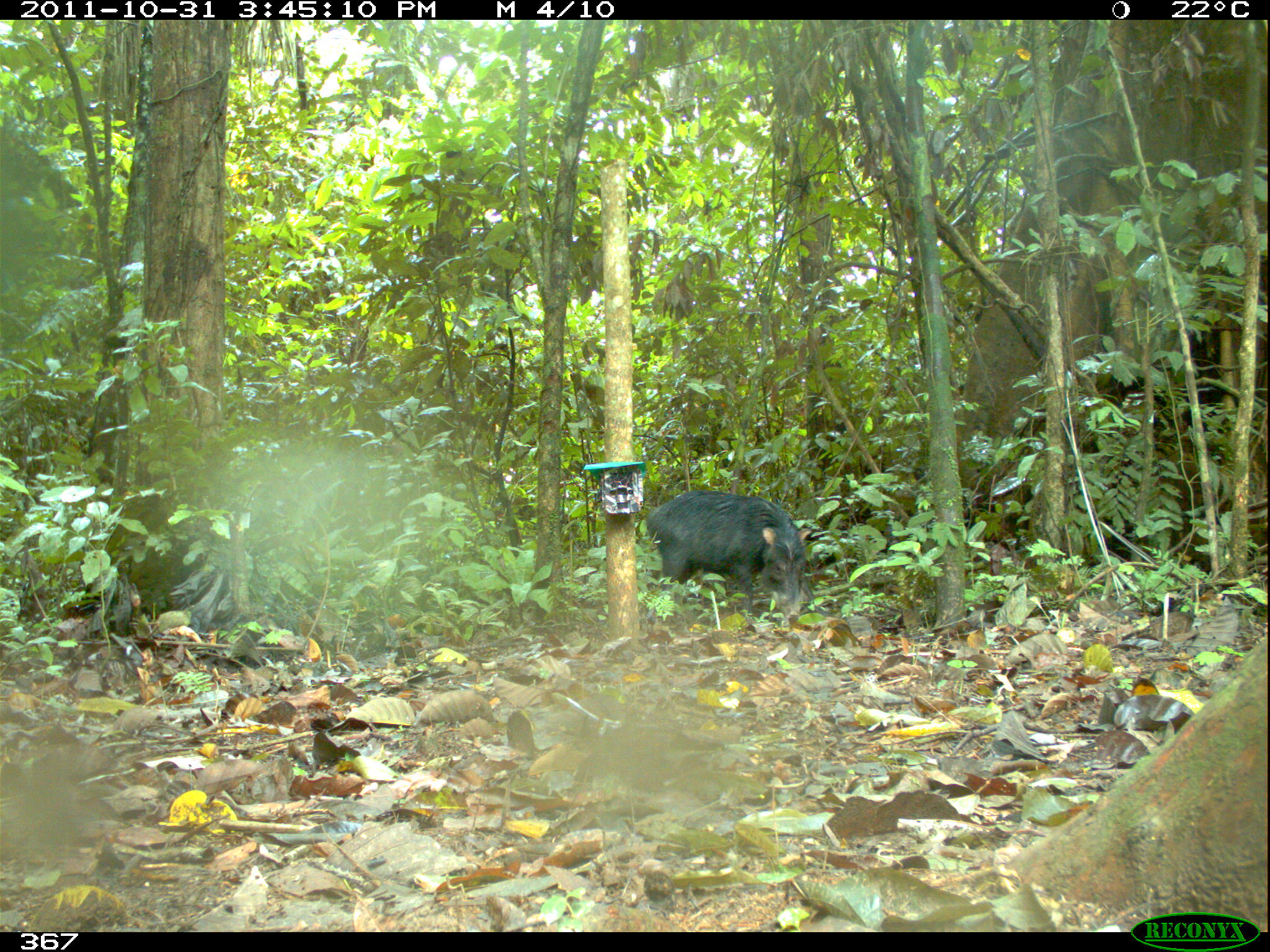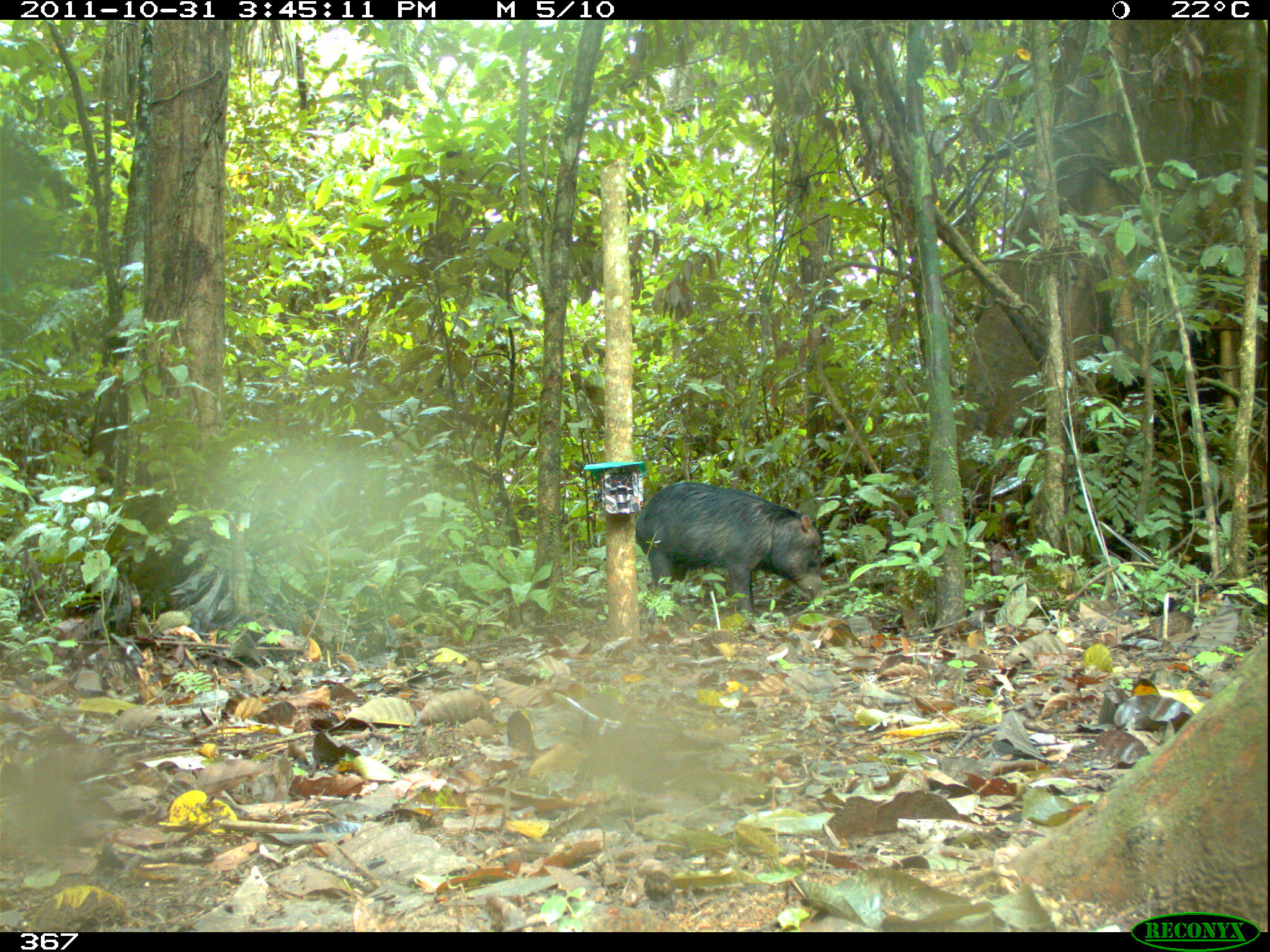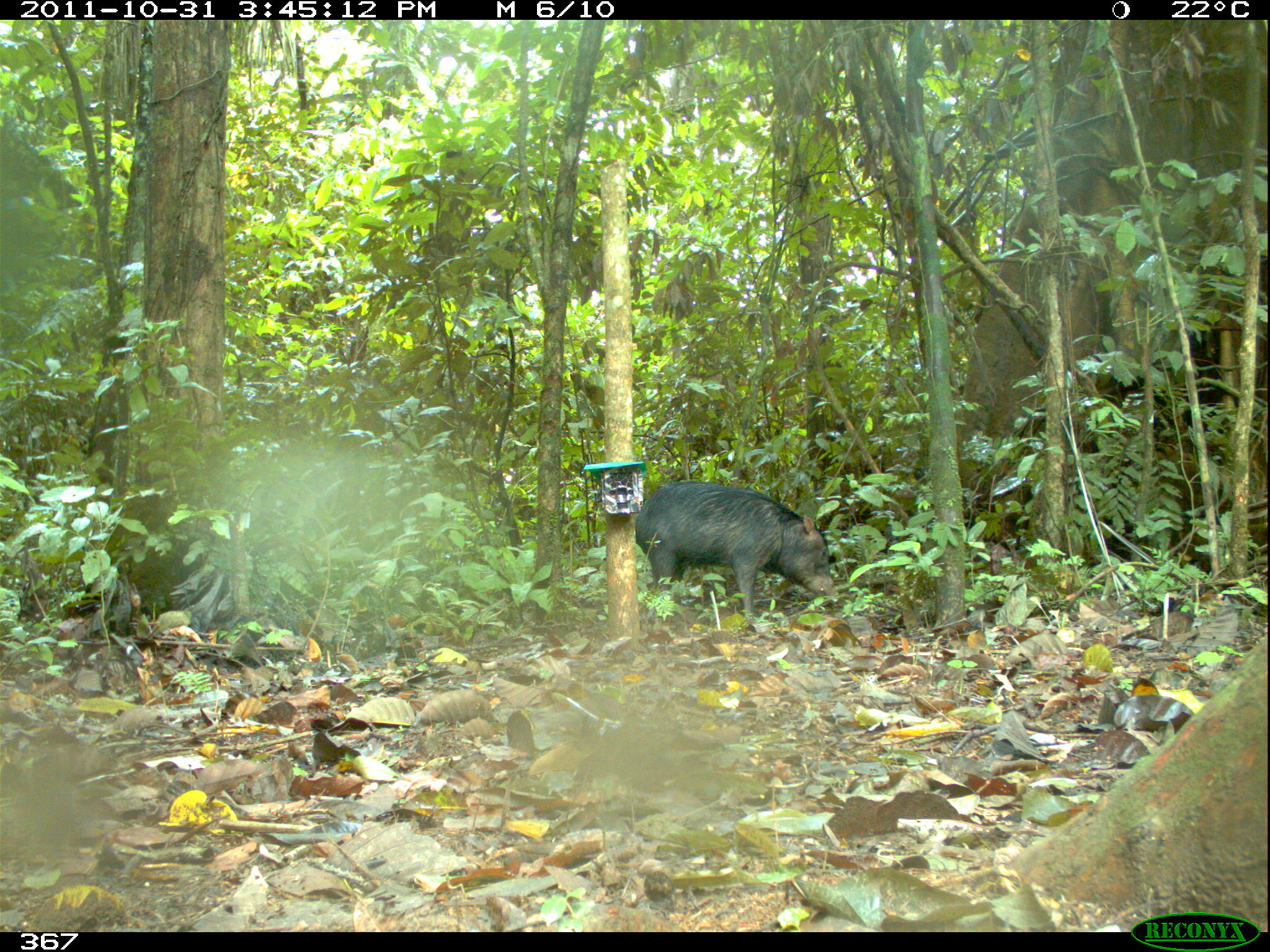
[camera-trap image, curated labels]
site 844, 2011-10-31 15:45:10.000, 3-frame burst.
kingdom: Animalia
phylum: Chordata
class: Mammalia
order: Artiodactyla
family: Tayassuidae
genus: Tayassu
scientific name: Tayassu pecari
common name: white-lipped peccary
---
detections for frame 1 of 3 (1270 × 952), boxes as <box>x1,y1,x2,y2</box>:
tayassu pecari: <box>644,488,811,627</box>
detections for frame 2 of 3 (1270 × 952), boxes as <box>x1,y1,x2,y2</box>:
tayassu pecari: <box>633,478,824,618</box>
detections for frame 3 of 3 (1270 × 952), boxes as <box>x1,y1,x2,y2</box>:
tayassu pecari: <box>633,478,839,626</box>